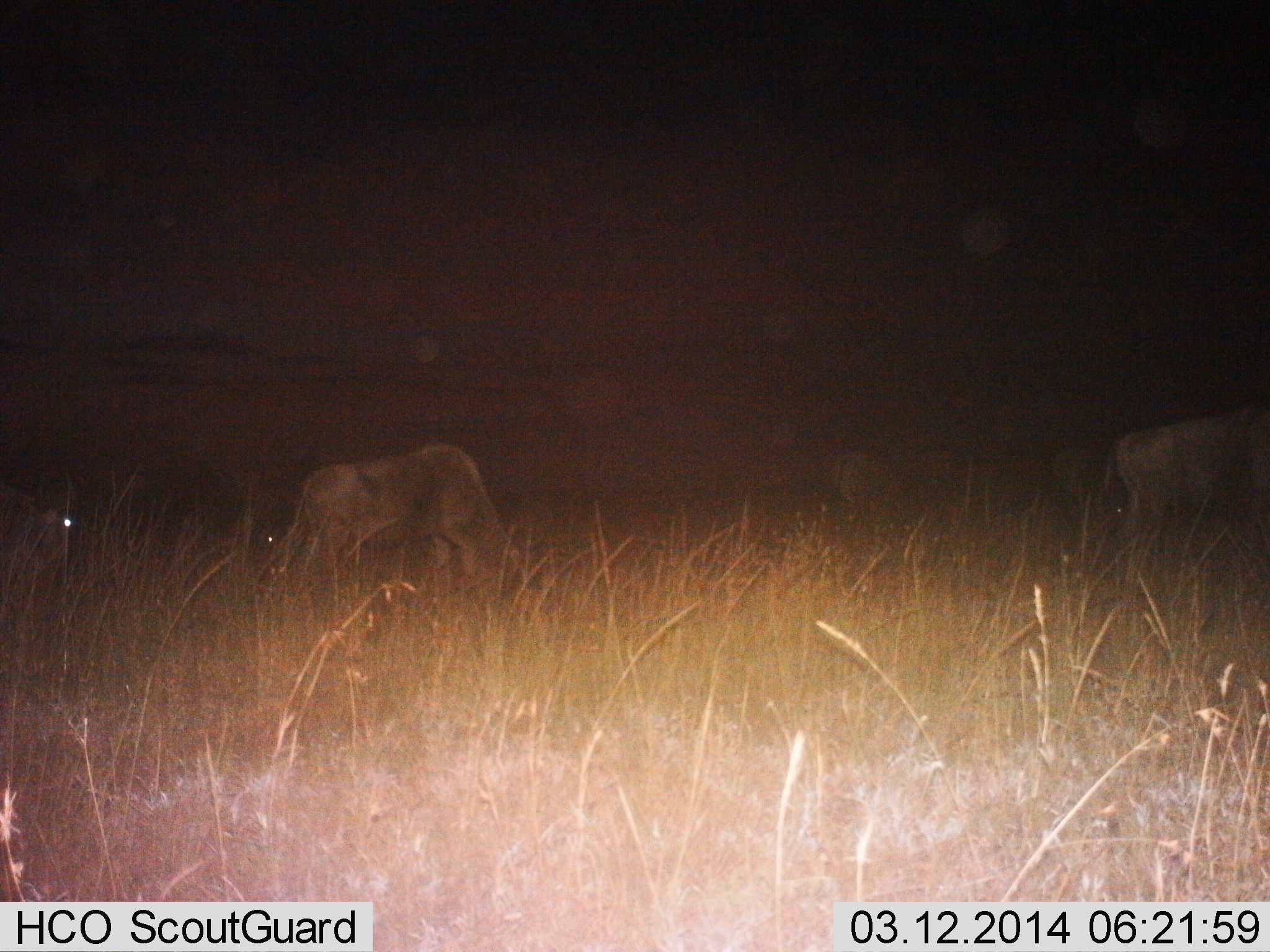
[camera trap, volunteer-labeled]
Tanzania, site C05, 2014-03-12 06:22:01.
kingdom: Animalia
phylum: Chordata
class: Mammalia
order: Artiodactyla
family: Bovidae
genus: Connochaetes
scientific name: Connochaetes taurinus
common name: blue wildebeest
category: wildebeest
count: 5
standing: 20%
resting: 10%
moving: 10%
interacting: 0%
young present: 0%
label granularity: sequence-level